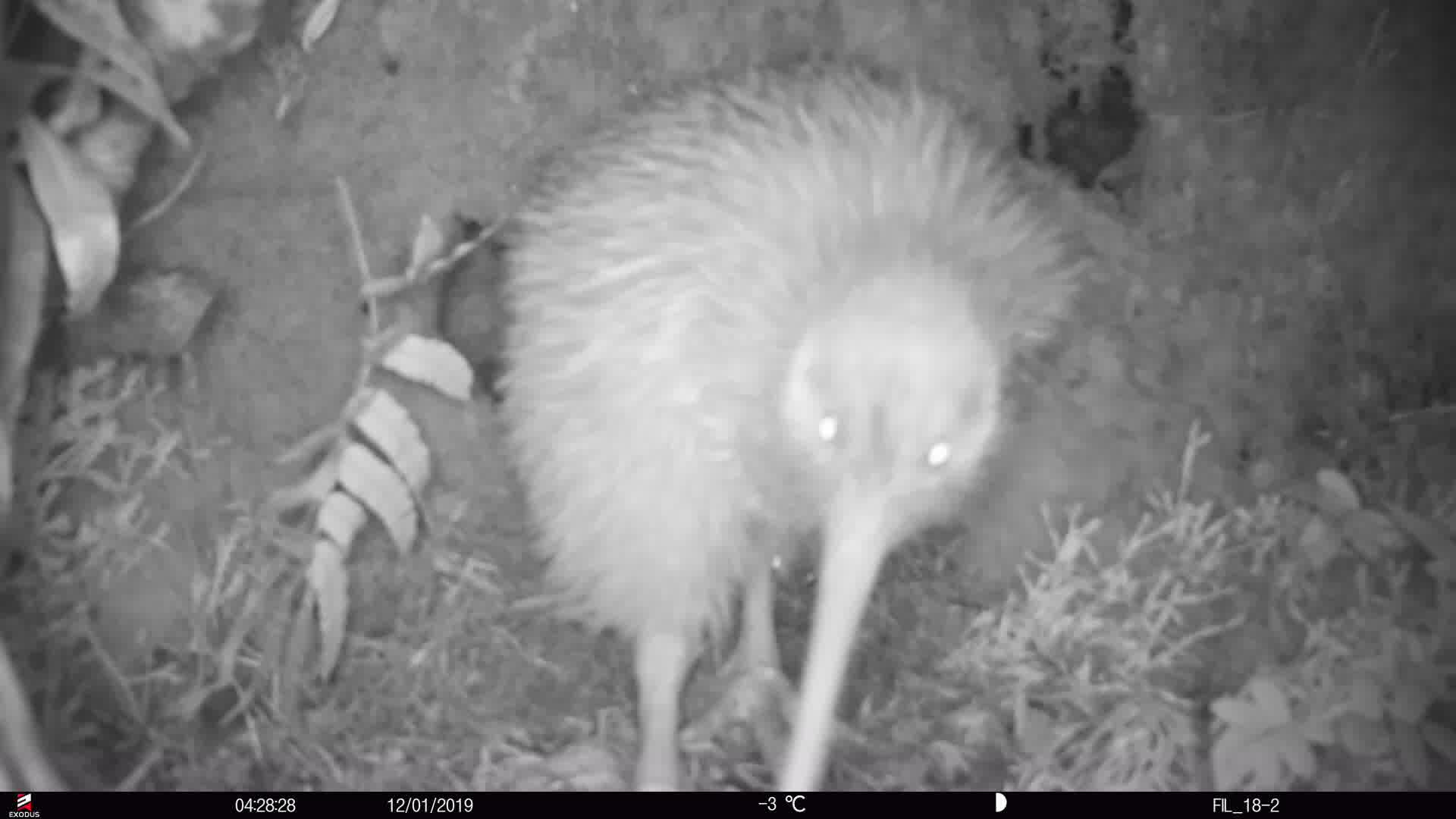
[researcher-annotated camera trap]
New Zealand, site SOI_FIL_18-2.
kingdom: Animalia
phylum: Chordata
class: Aves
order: Apterygiformes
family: Apterygidae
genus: Apteryx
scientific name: Apteryx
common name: kiwi